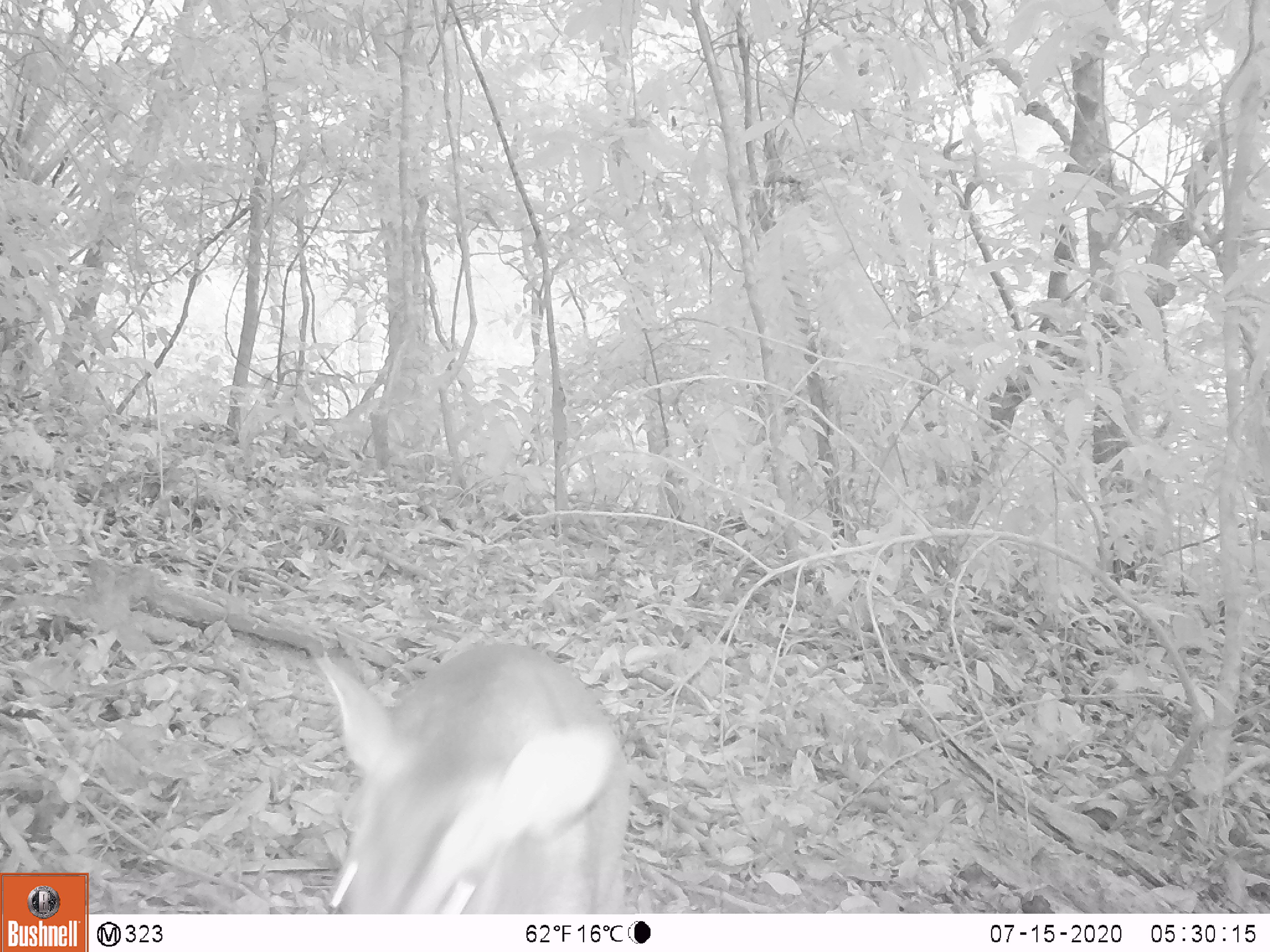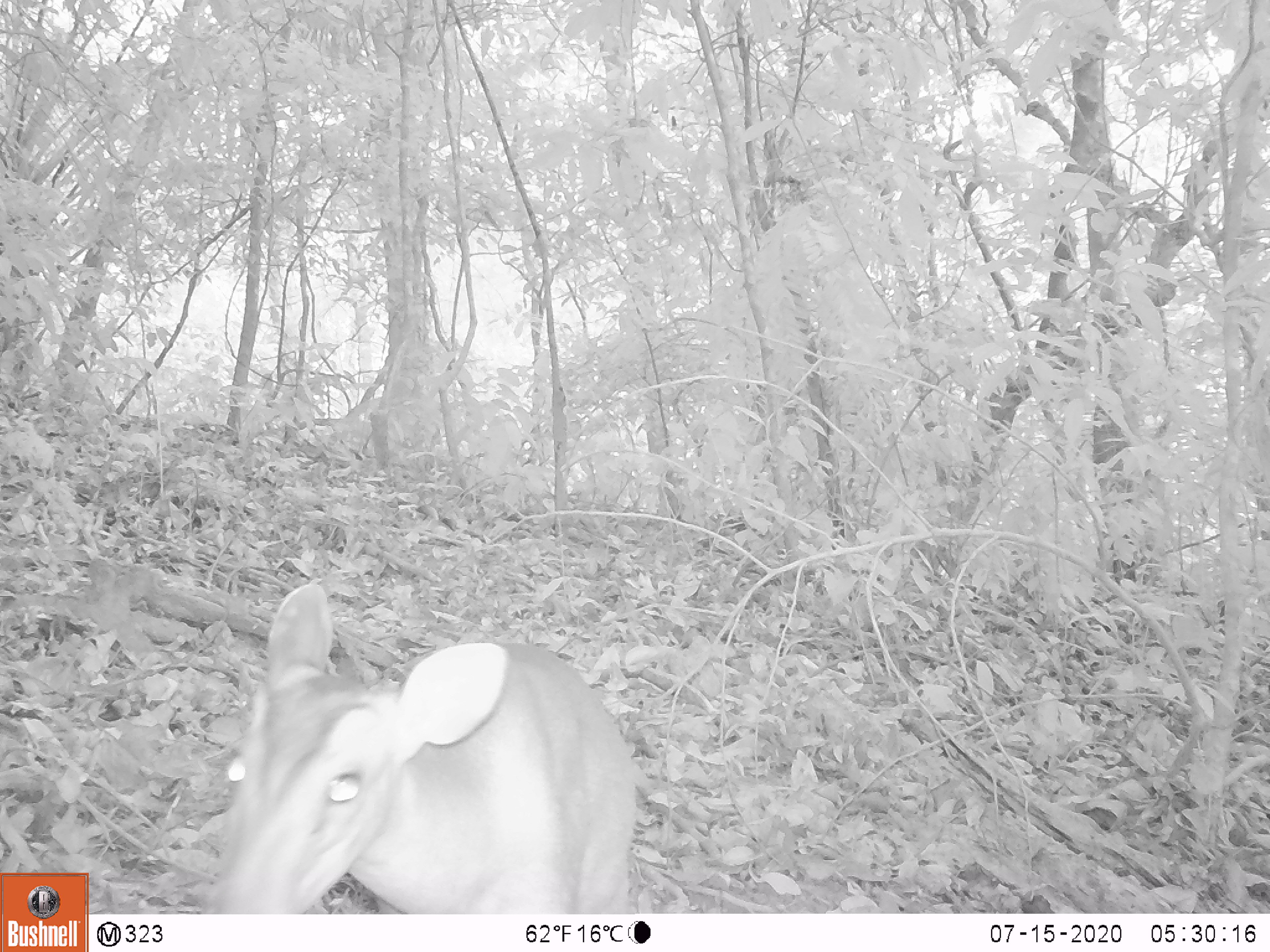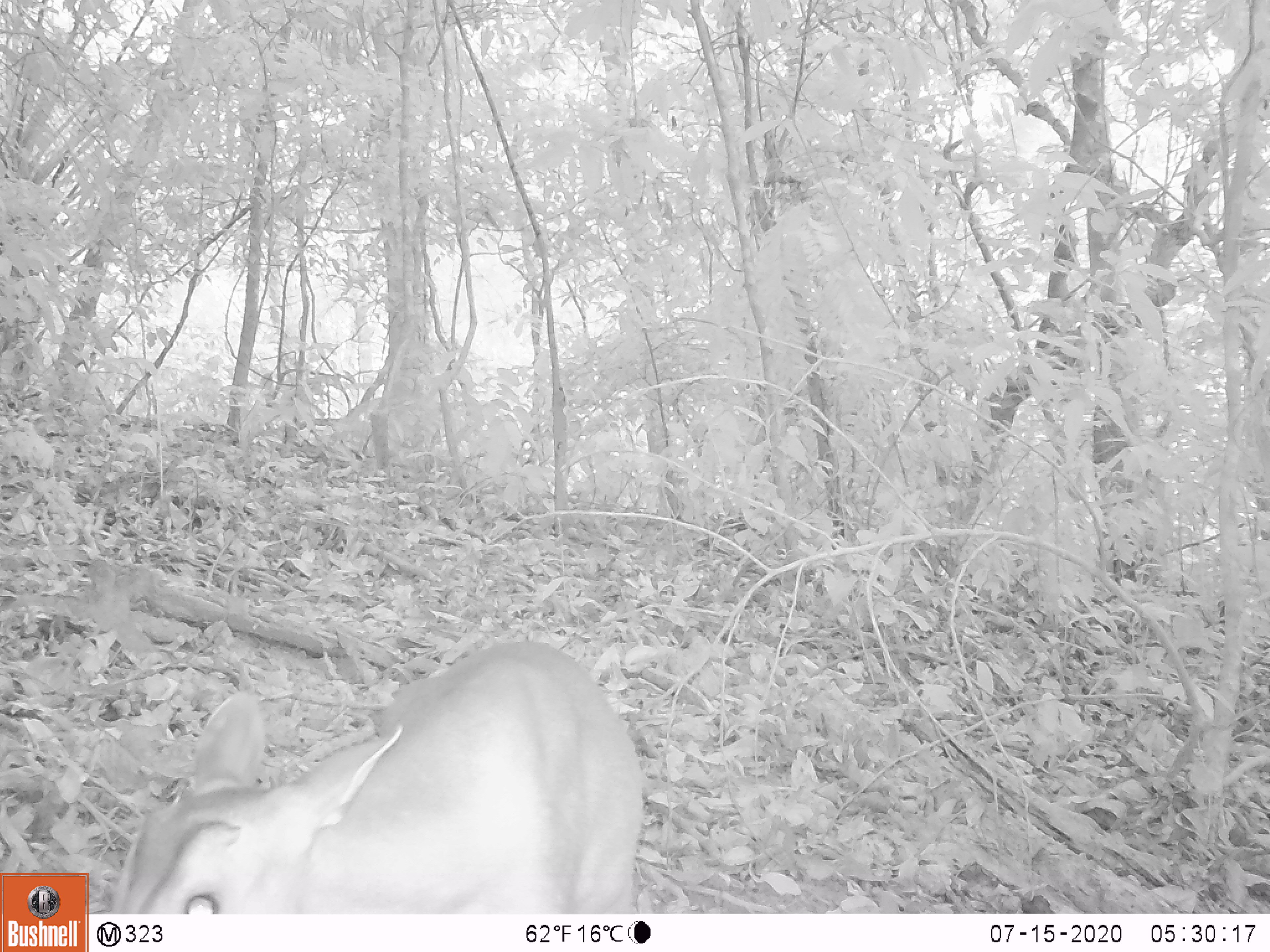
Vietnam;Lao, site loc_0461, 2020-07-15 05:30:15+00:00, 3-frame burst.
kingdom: Animalia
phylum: Chordata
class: Mammalia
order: Artiodactyla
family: Cervidae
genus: Muntiacus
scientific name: Muntiacus vuquangensis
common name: large-antlered muntjac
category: large antlered muntjac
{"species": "large antlered muntjac (large-antlered muntjac) (Muntiacus vuquangensis)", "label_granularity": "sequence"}